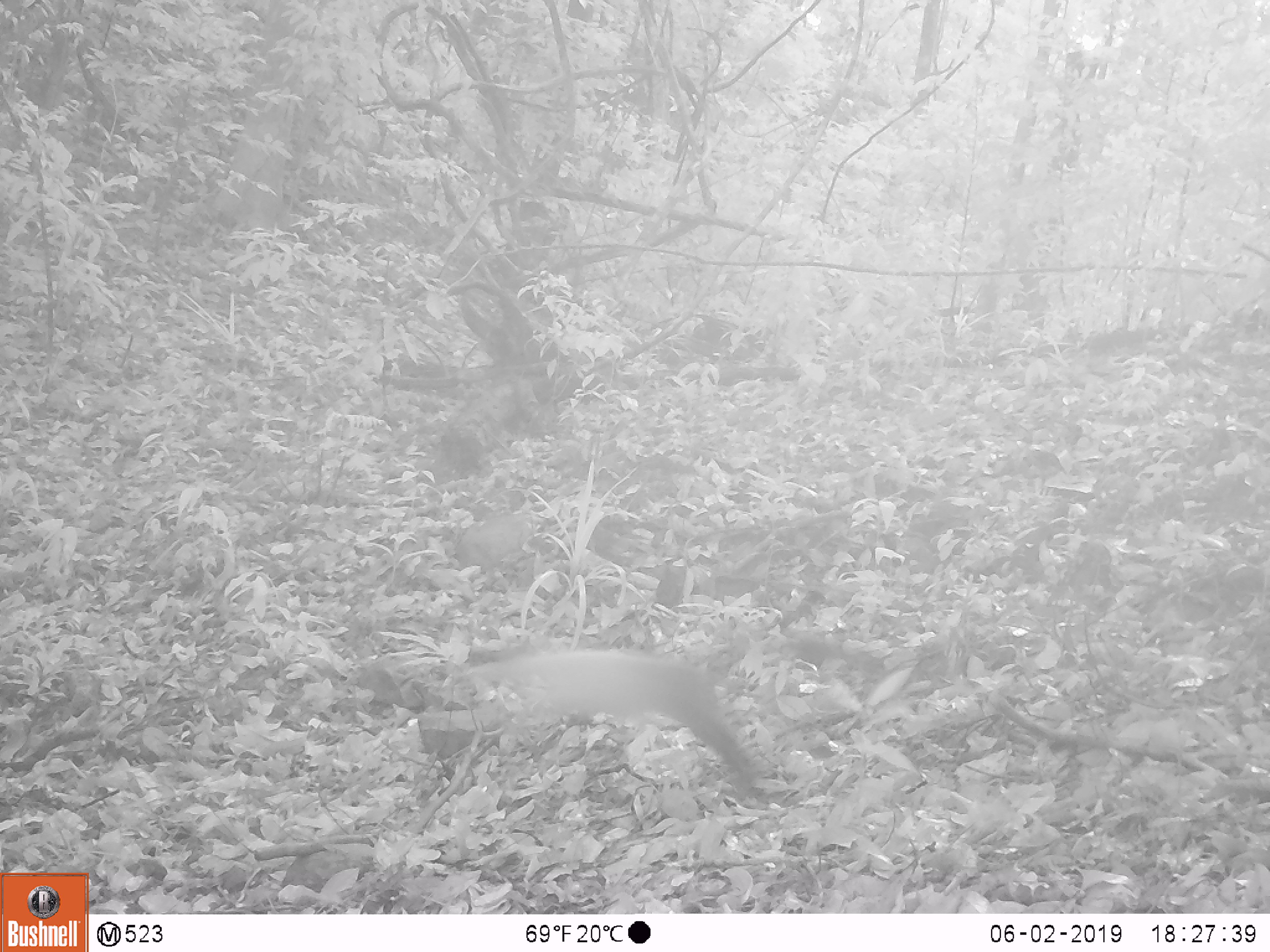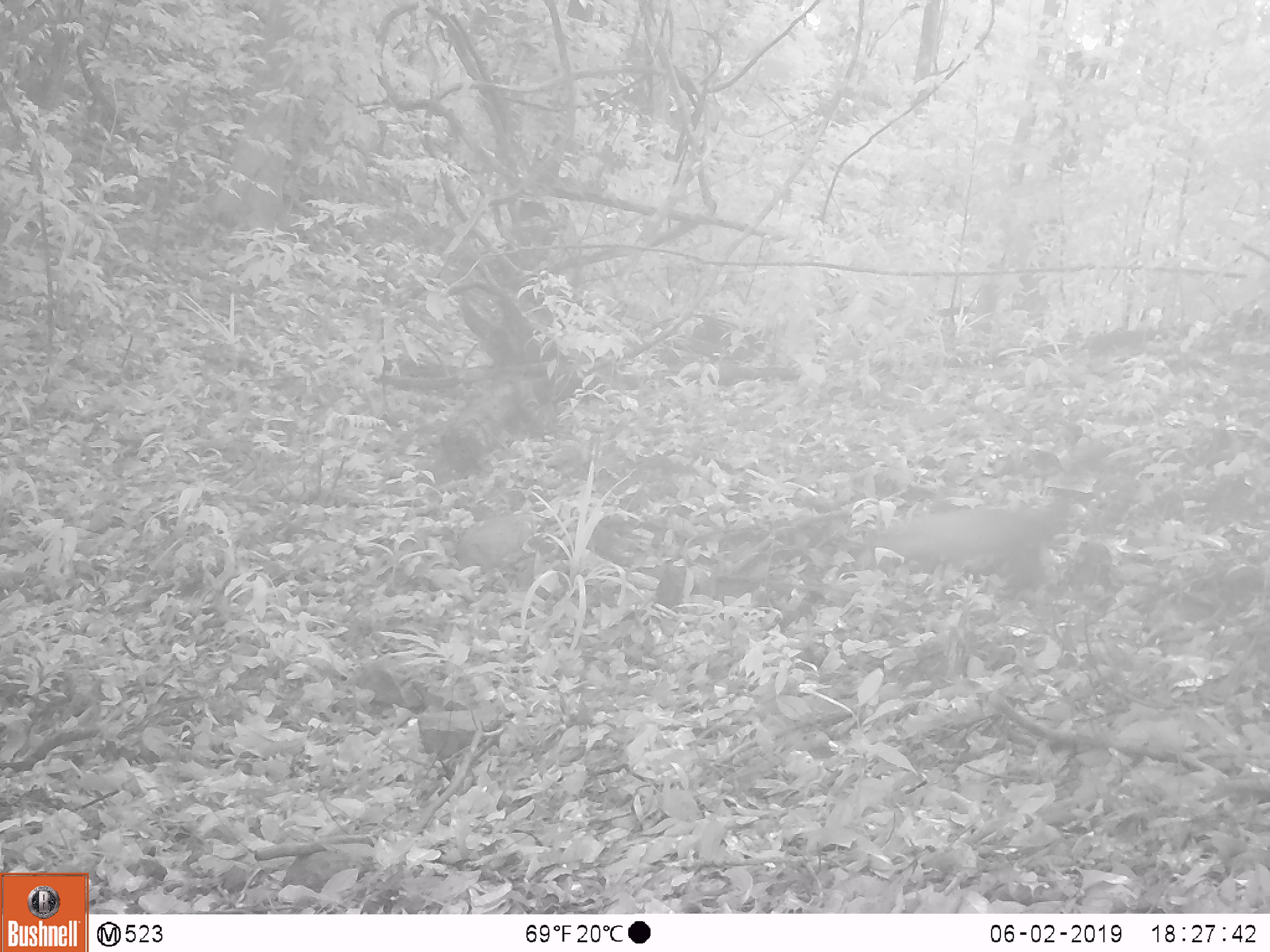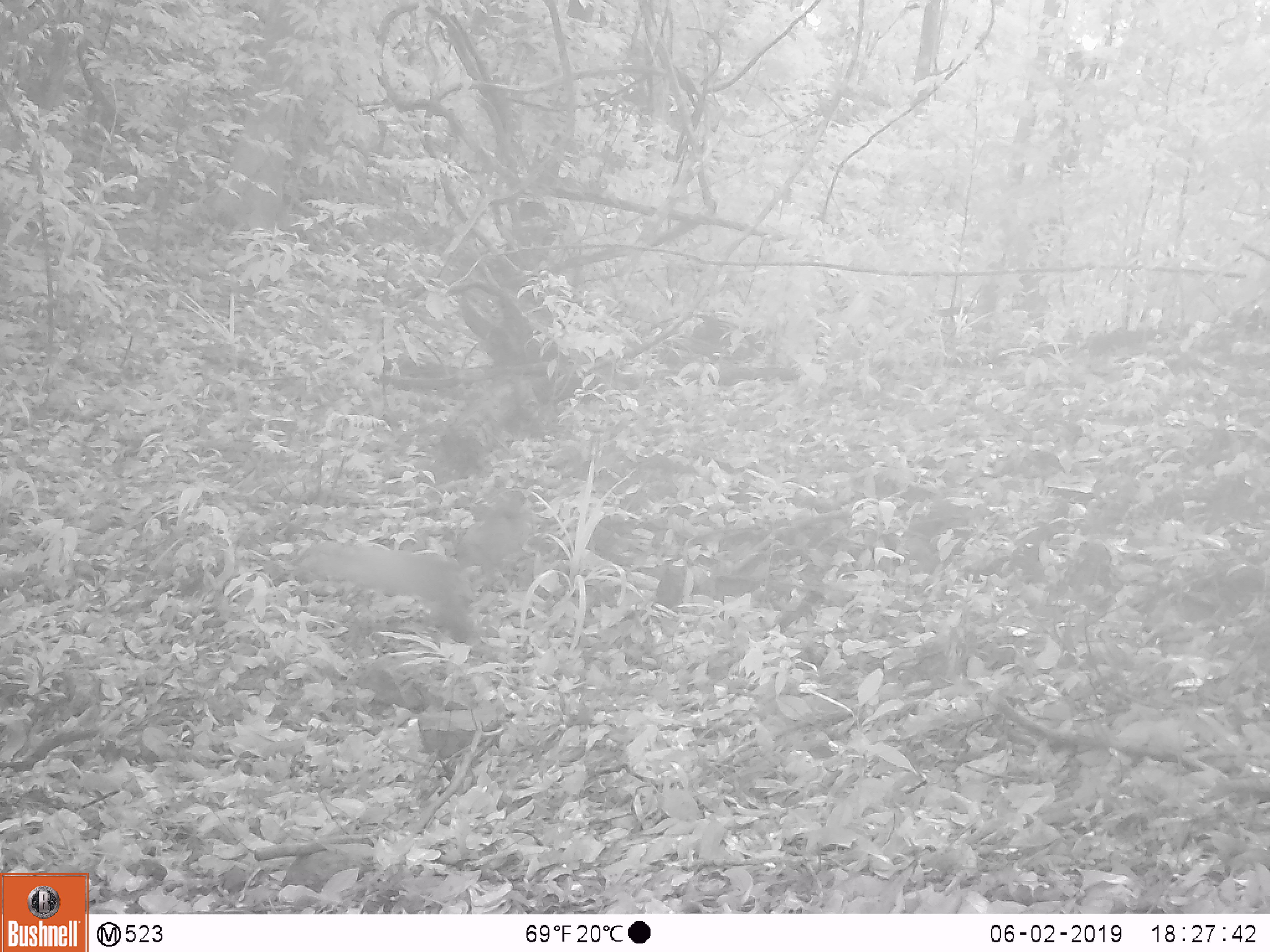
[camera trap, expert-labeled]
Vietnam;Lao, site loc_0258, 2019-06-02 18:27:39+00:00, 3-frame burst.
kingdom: Animalia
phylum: Chordata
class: Mammalia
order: Carnivora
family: Mustelidae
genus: Martes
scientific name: Martes flavigula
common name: yellow-throated marten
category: yellow throated marten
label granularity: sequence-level